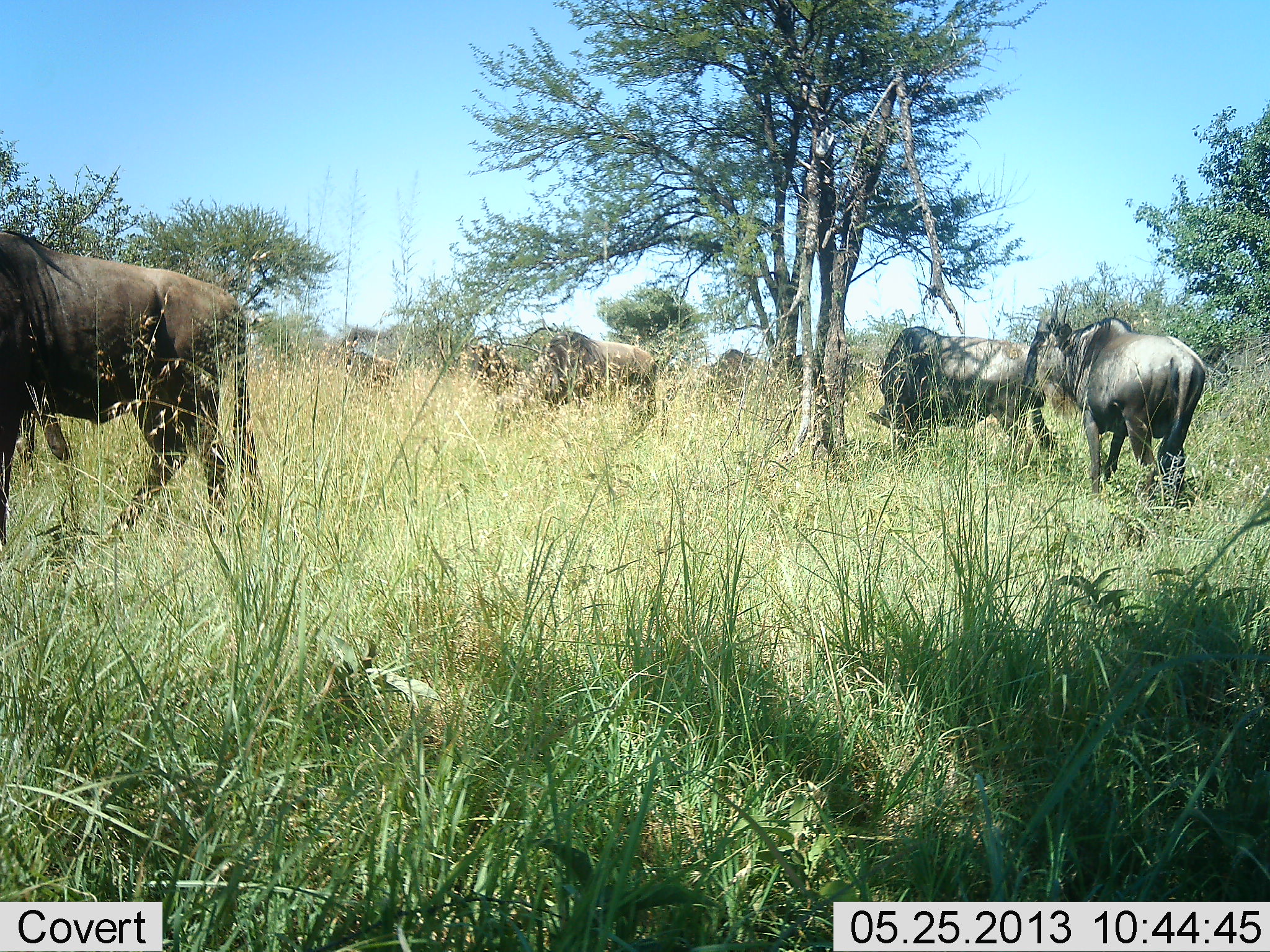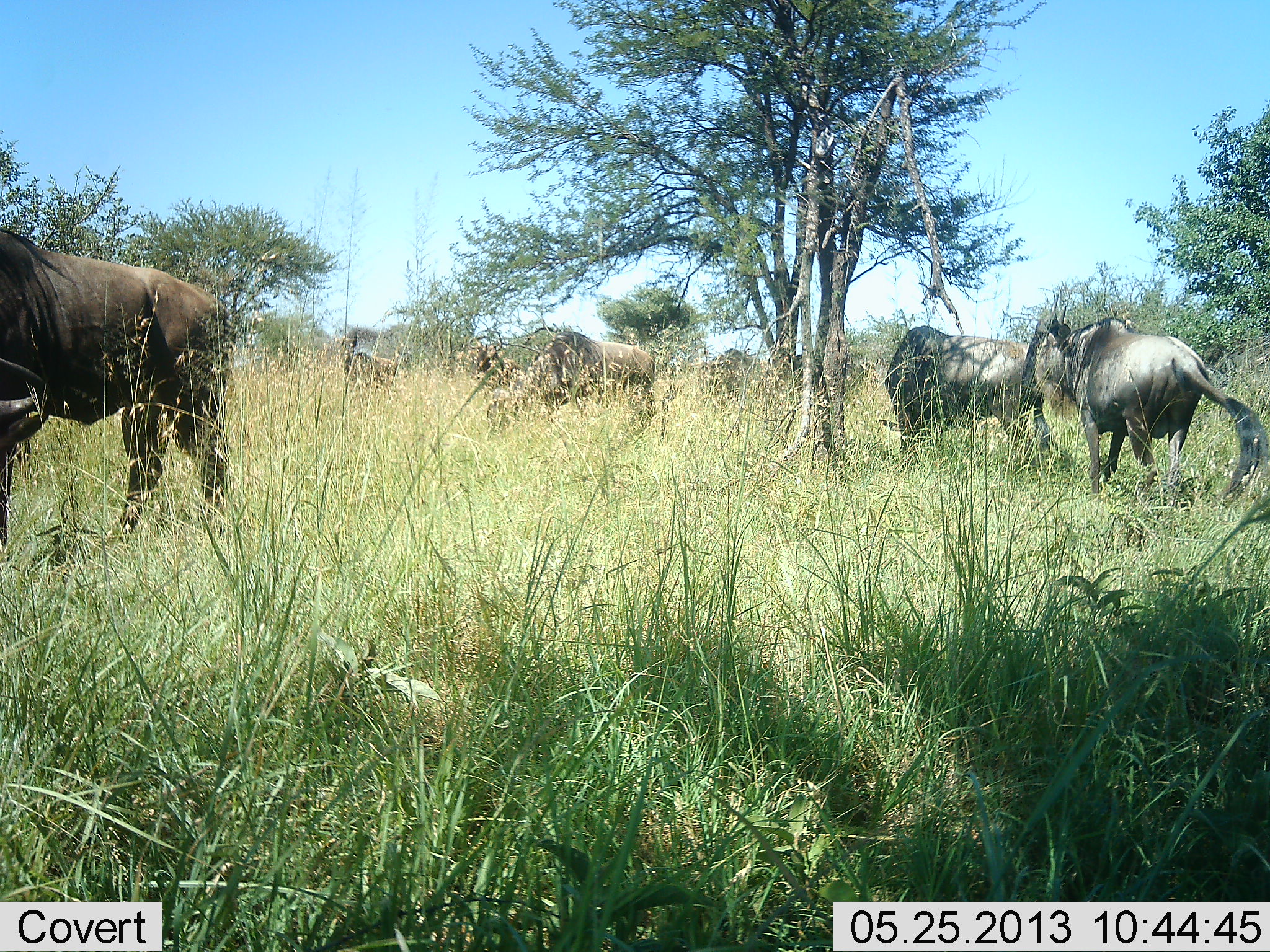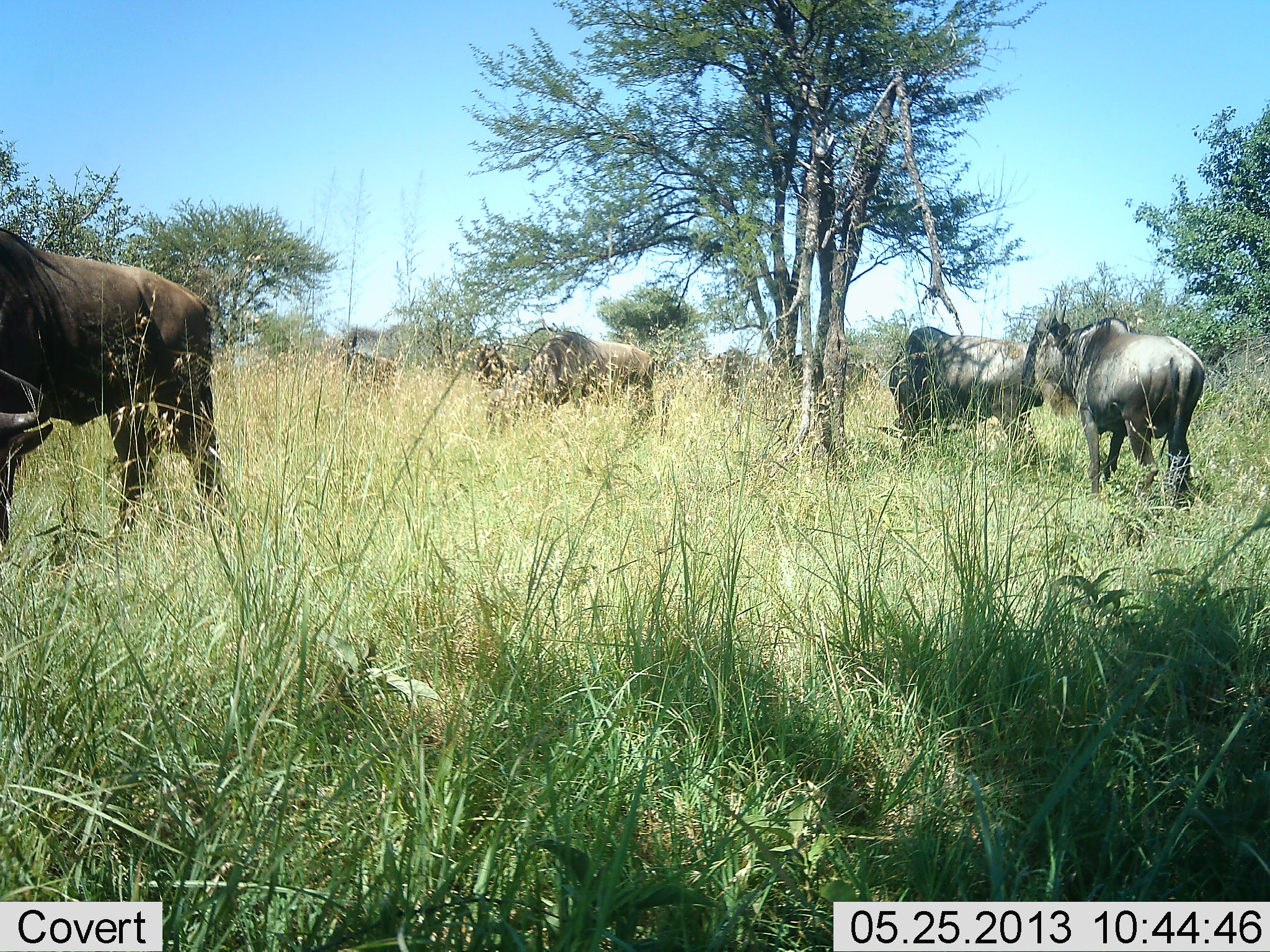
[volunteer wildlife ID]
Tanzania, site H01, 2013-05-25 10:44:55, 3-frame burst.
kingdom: Animalia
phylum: Chordata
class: Mammalia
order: Artiodactyla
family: Bovidae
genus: Connochaetes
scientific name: Connochaetes taurinus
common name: blue wildebeest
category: wildebeest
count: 7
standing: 79%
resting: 5%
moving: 21%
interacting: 0%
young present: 0%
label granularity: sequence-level